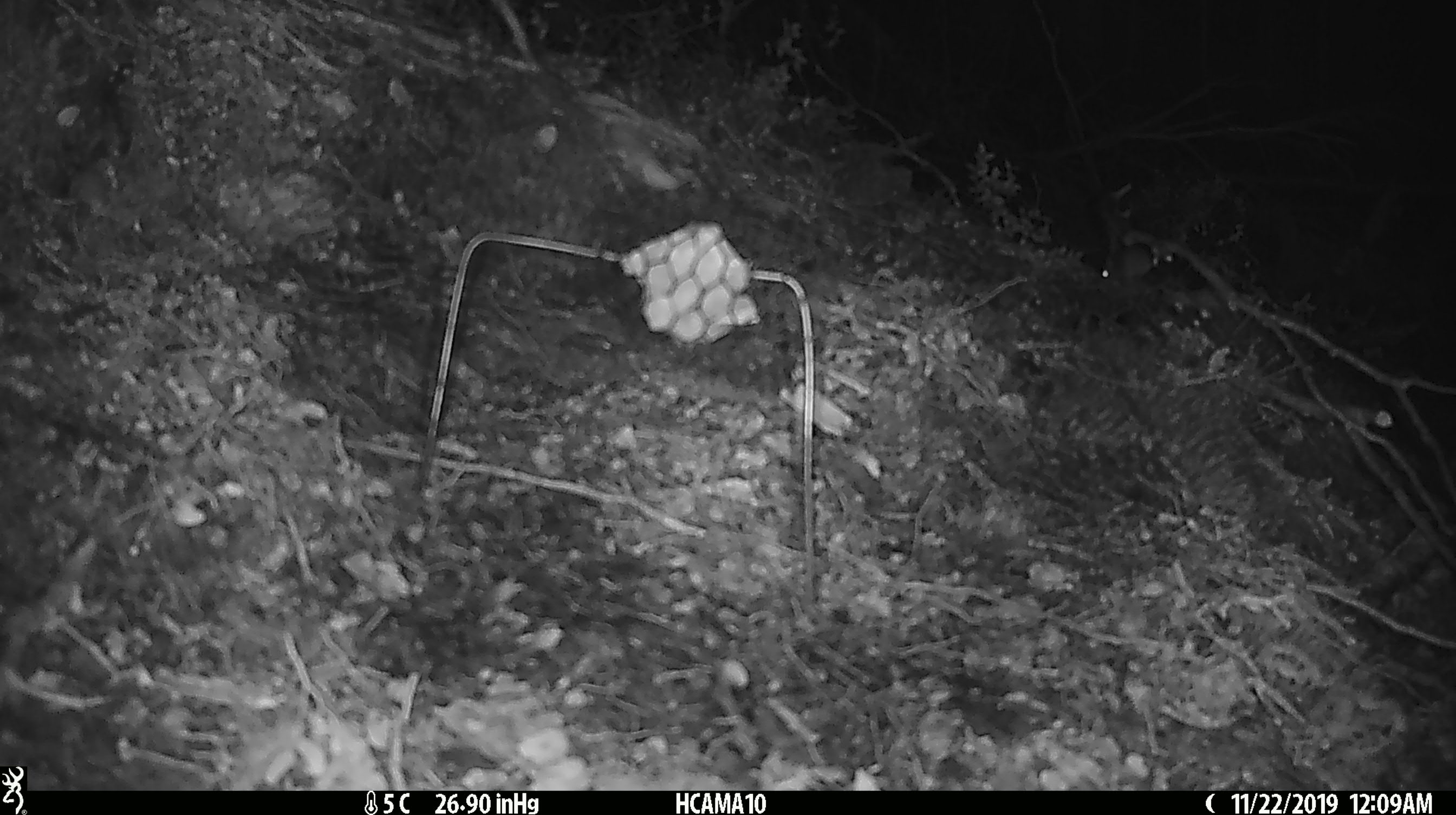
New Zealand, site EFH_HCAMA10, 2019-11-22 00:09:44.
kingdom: Animalia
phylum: Chordata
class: Mammalia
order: Rodentia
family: Muridae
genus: Mus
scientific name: Mus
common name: mouse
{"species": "mouse (Mus)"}